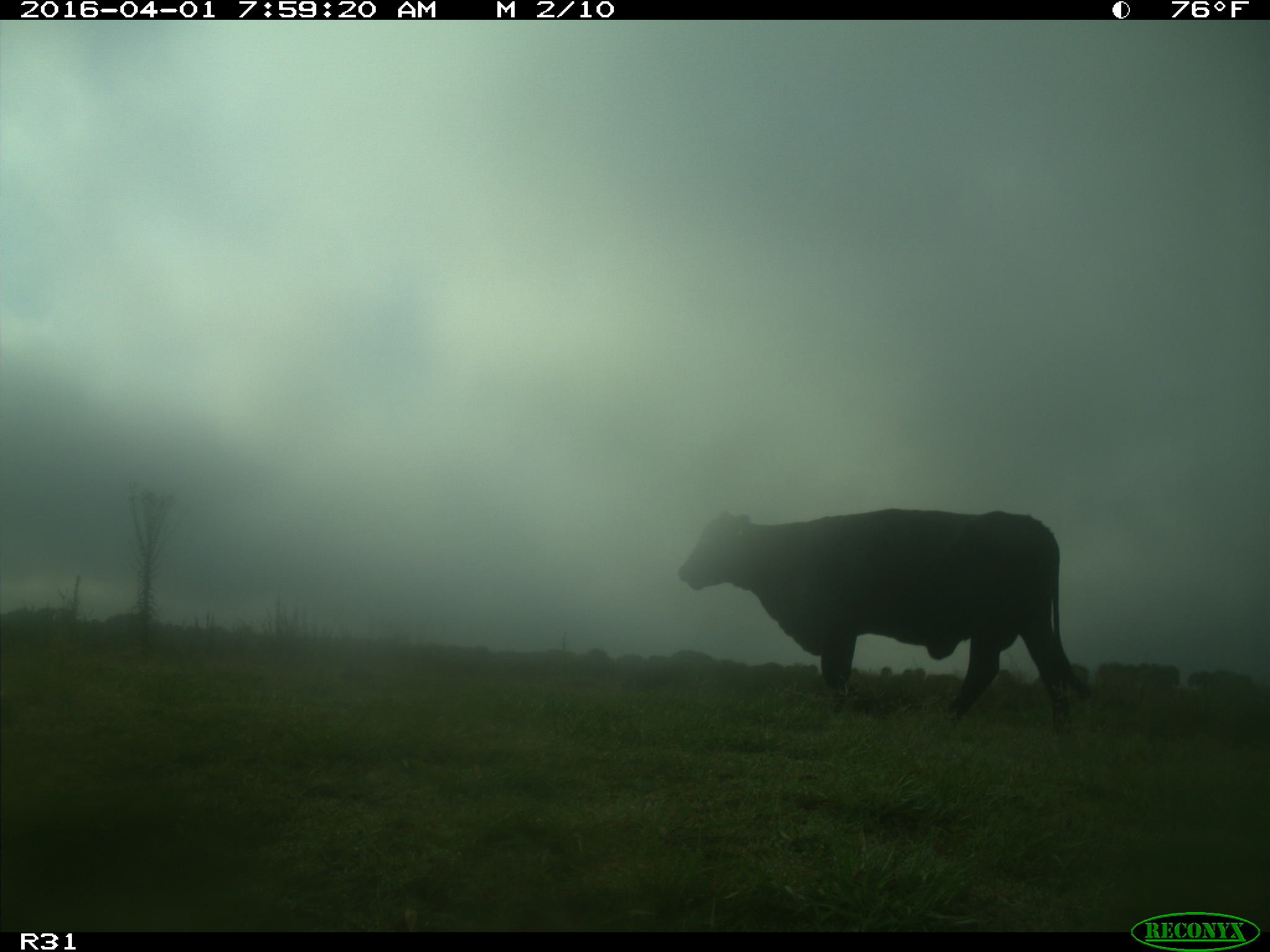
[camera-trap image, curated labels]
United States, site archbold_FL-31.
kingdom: Animalia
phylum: Chordata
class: Mammalia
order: Artiodactyla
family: Bovidae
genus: Bos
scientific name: Bos taurus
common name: domestic cow